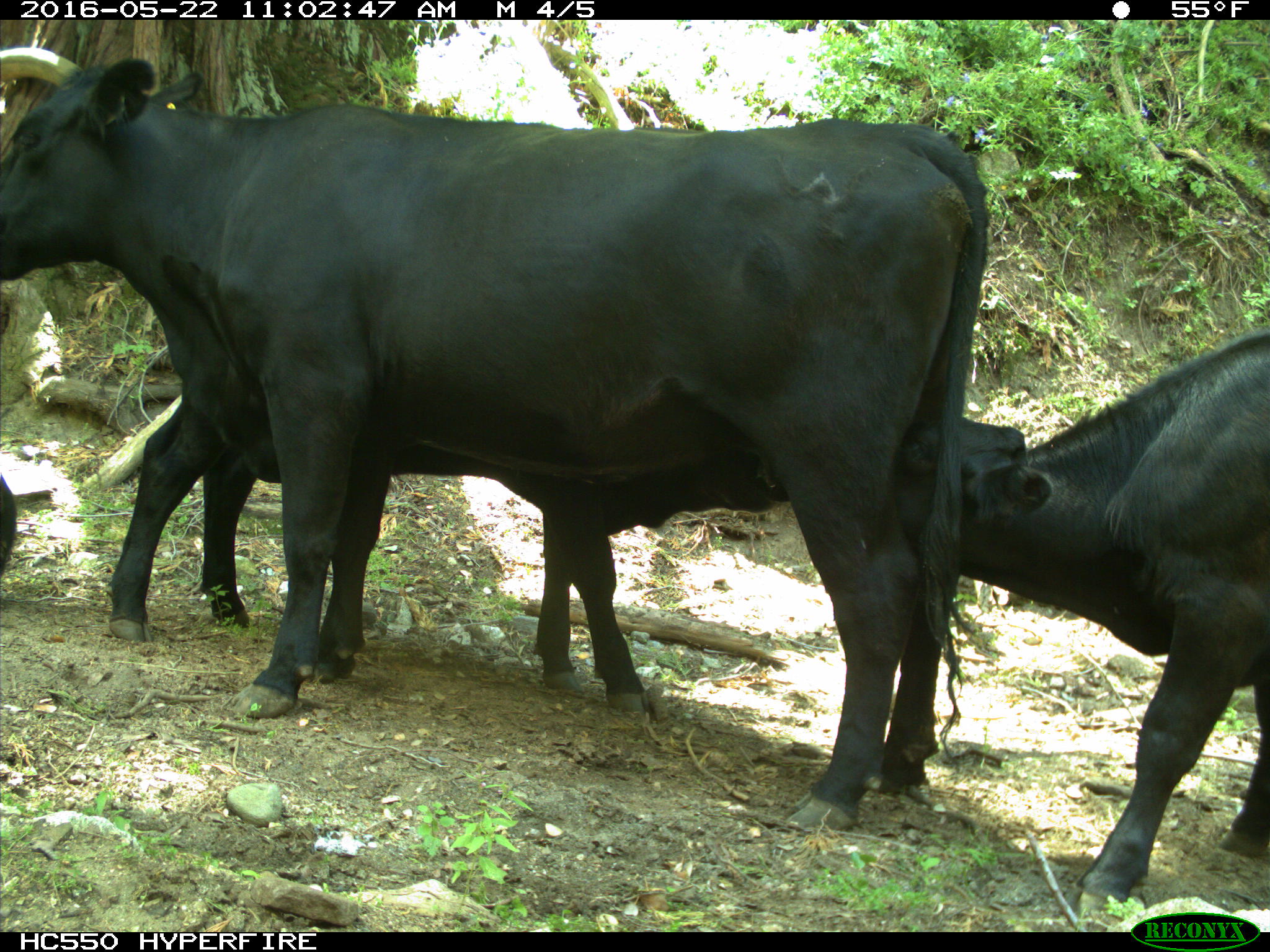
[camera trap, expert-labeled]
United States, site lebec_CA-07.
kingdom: Animalia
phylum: Chordata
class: Mammalia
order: Artiodactyla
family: Bovidae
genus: Bos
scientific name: Bos taurus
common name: domestic cow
Bos taurus (domestic cow).